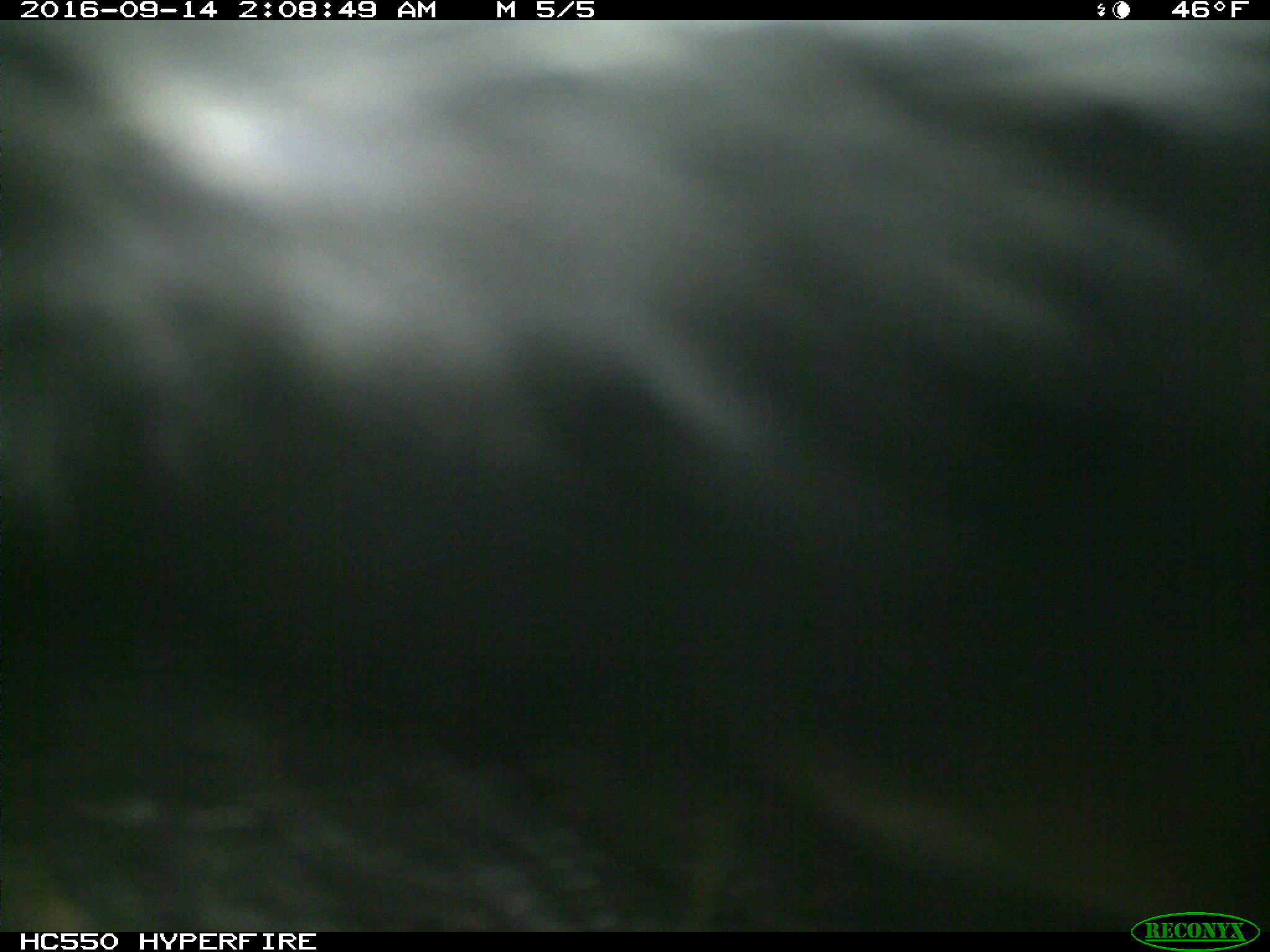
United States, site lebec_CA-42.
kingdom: Animalia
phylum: Chordata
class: Mammalia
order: Carnivora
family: Ursidae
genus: Ursus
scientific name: Ursus americanus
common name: american black bear